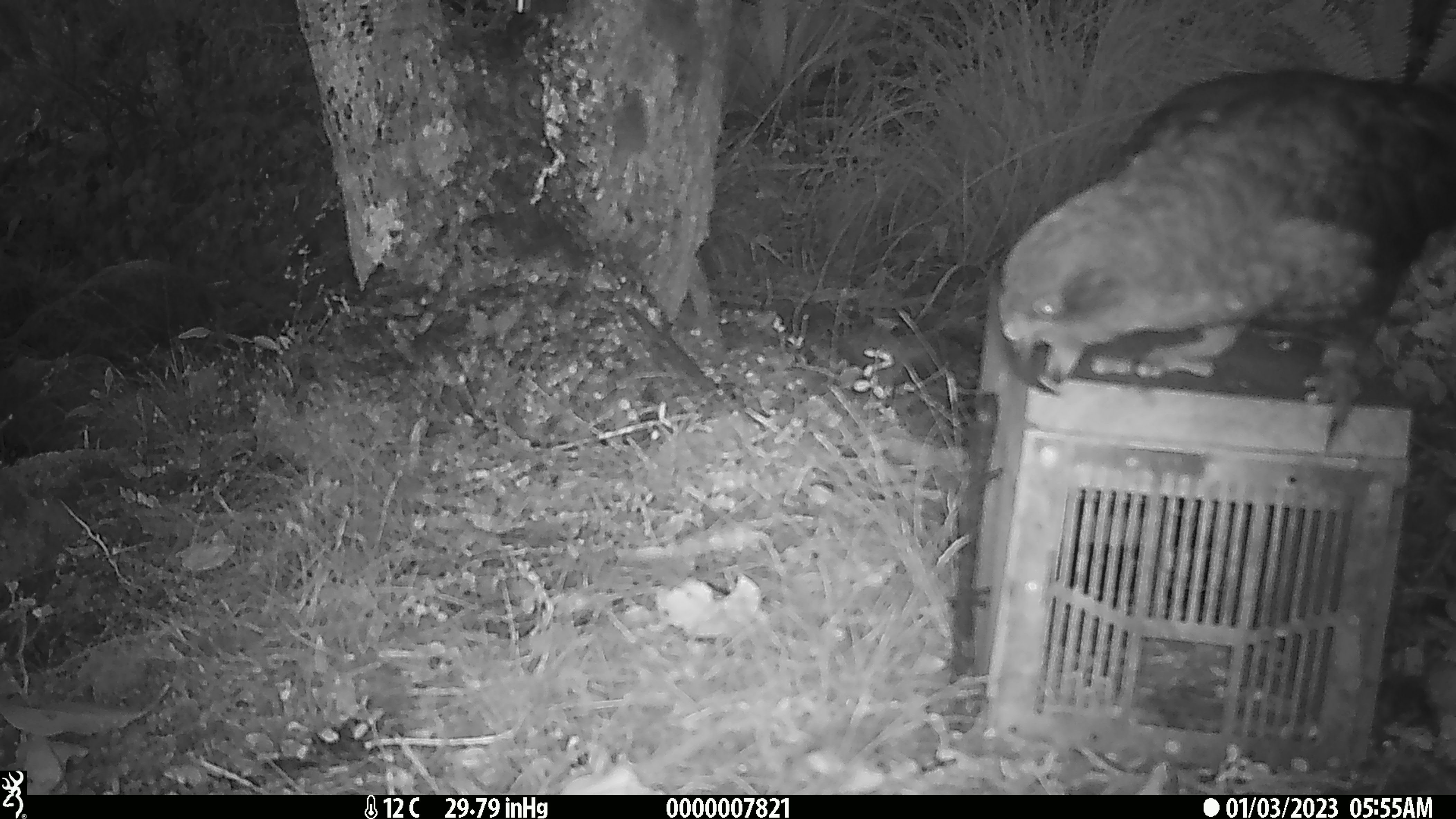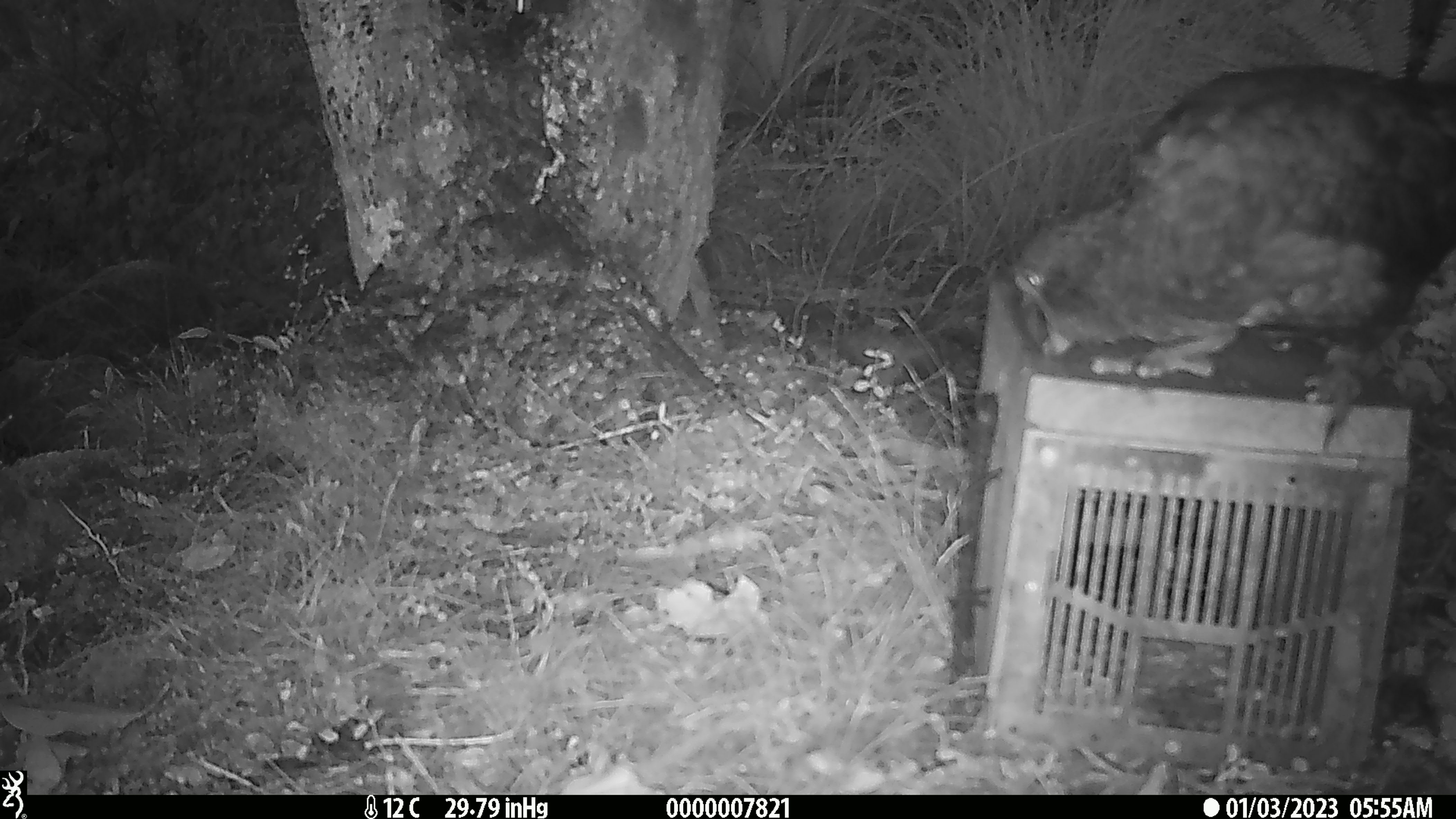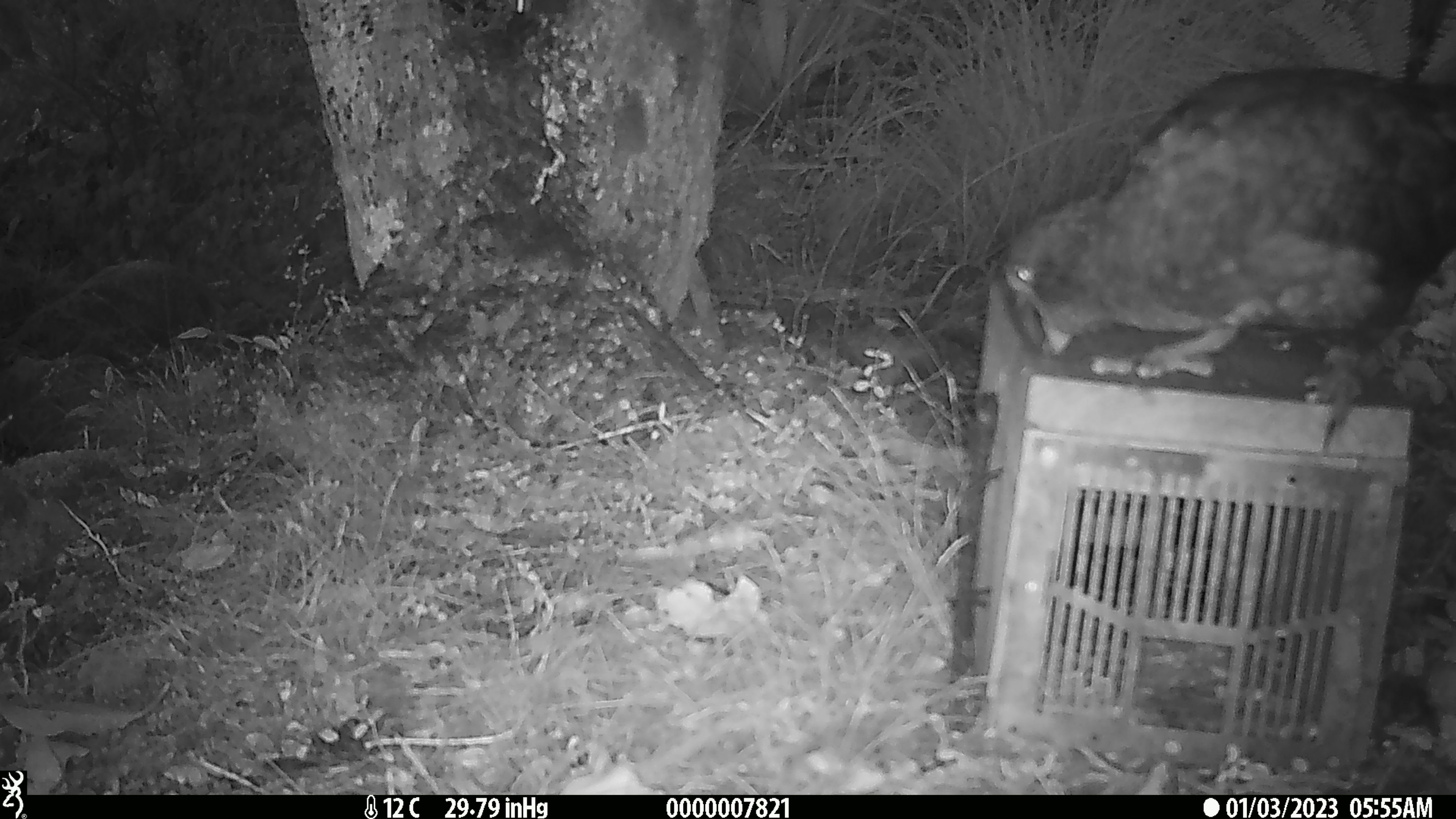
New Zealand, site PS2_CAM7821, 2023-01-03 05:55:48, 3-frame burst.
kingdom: Animalia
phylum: Chordata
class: Aves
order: Psittaciformes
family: Strigopidae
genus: Nestor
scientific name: Nestor notabilis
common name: kea